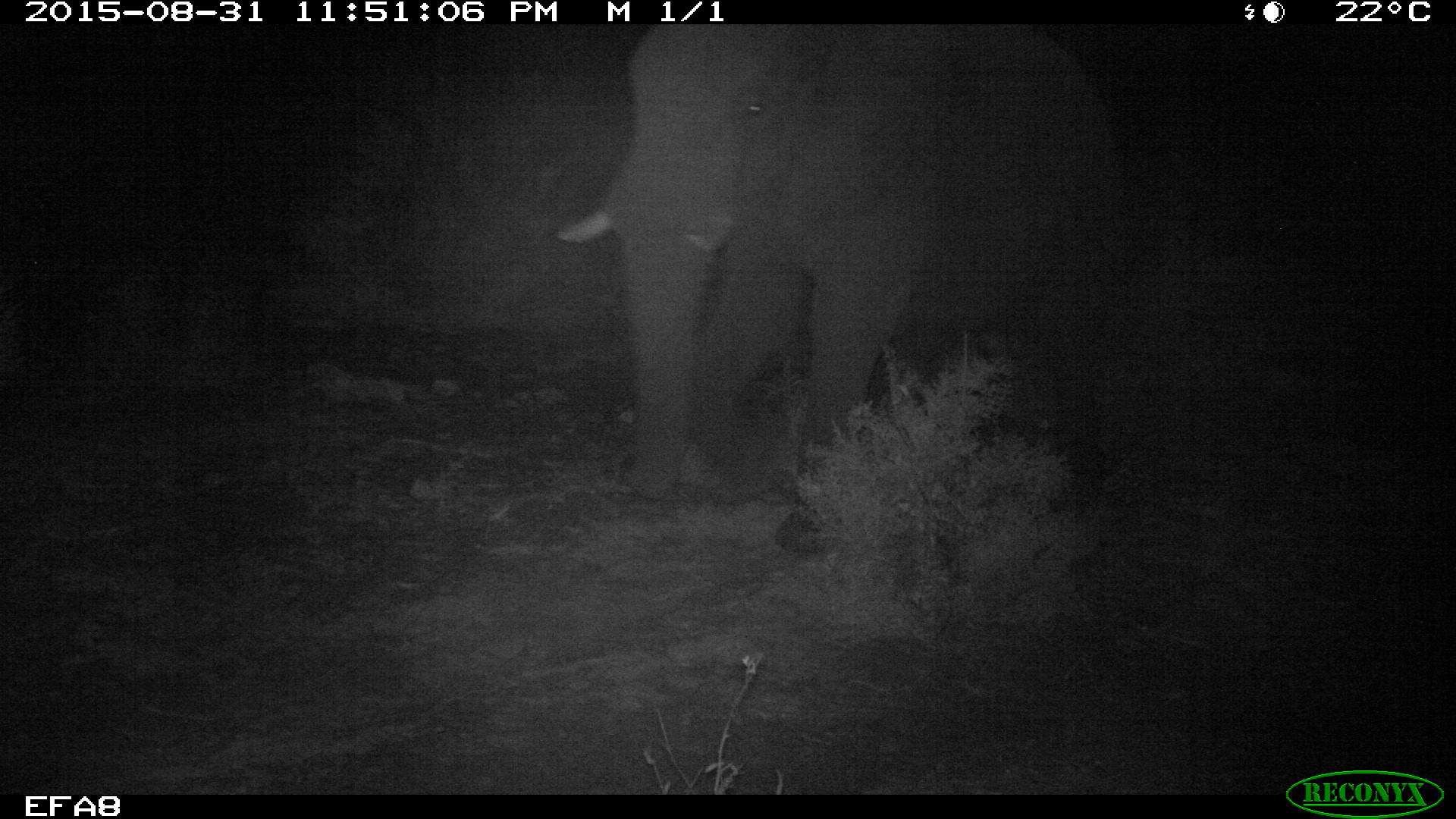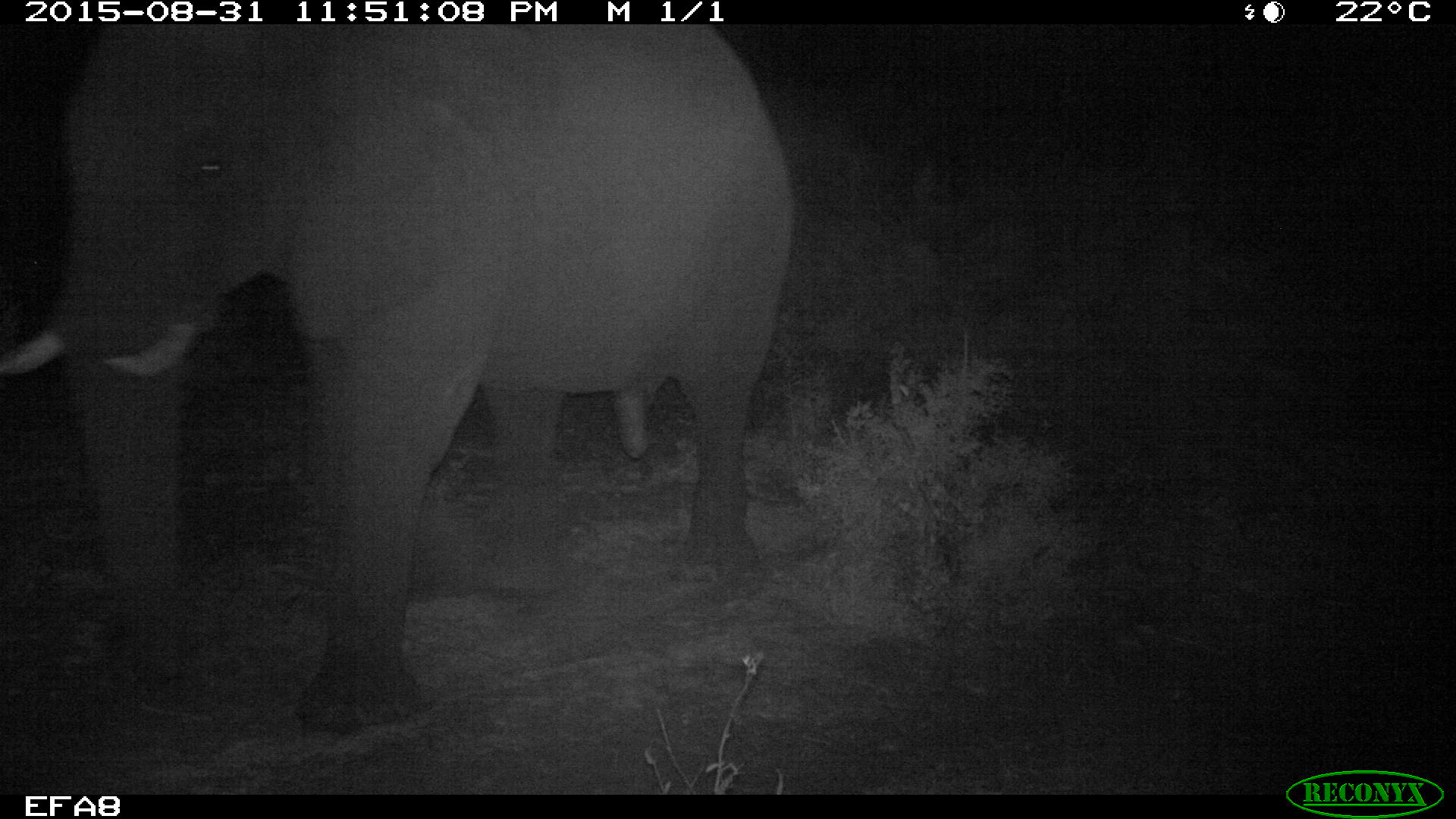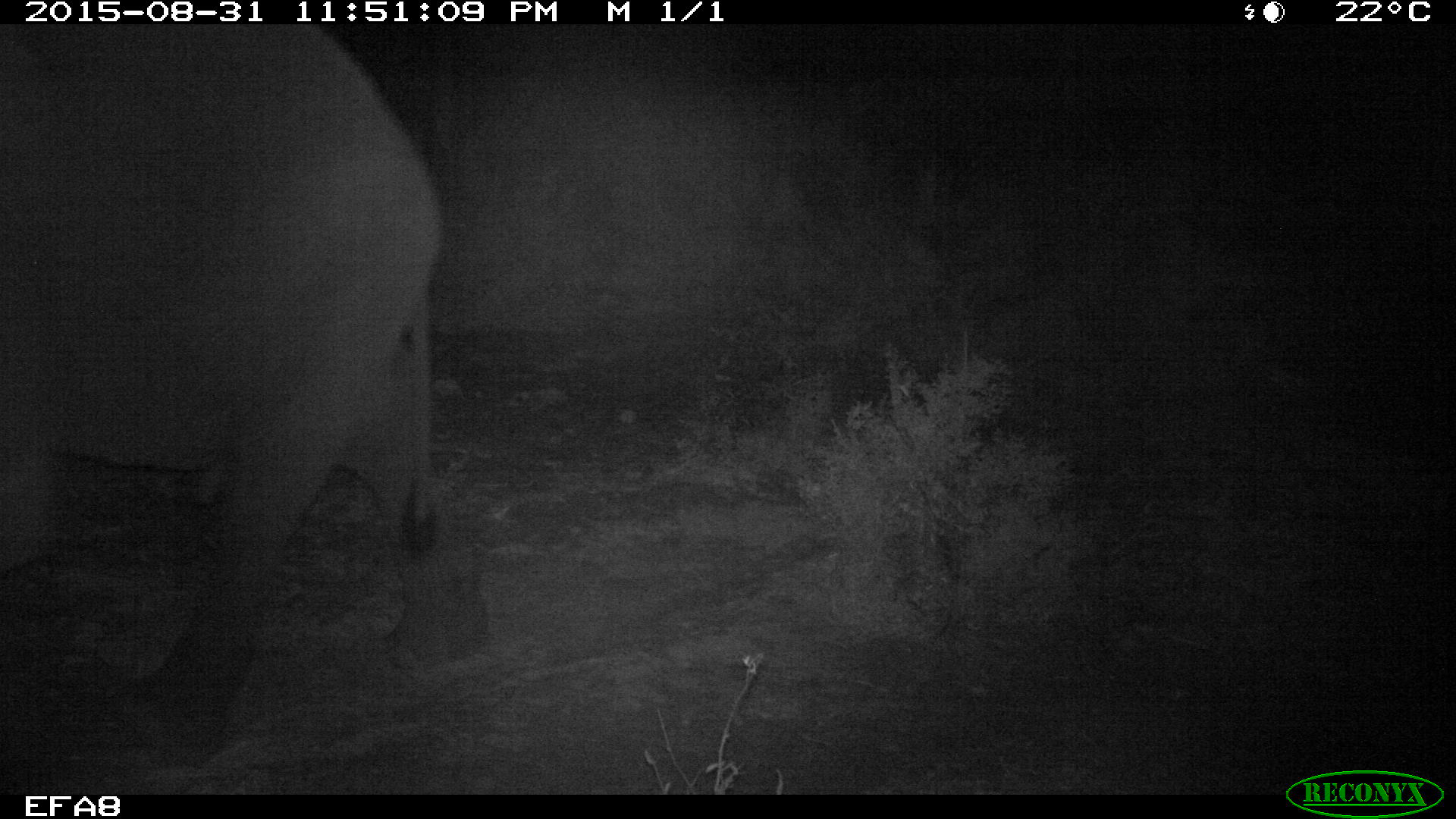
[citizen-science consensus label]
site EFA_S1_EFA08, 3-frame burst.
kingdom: Animalia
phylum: Chordata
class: Mammalia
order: Proboscidea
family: Elephantidae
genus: Loxodonta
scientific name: Loxodonta africana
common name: african bush elephant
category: elephant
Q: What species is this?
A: Elephant (african bush elephant) (Loxodonta africana).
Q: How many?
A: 1.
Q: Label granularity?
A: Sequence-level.